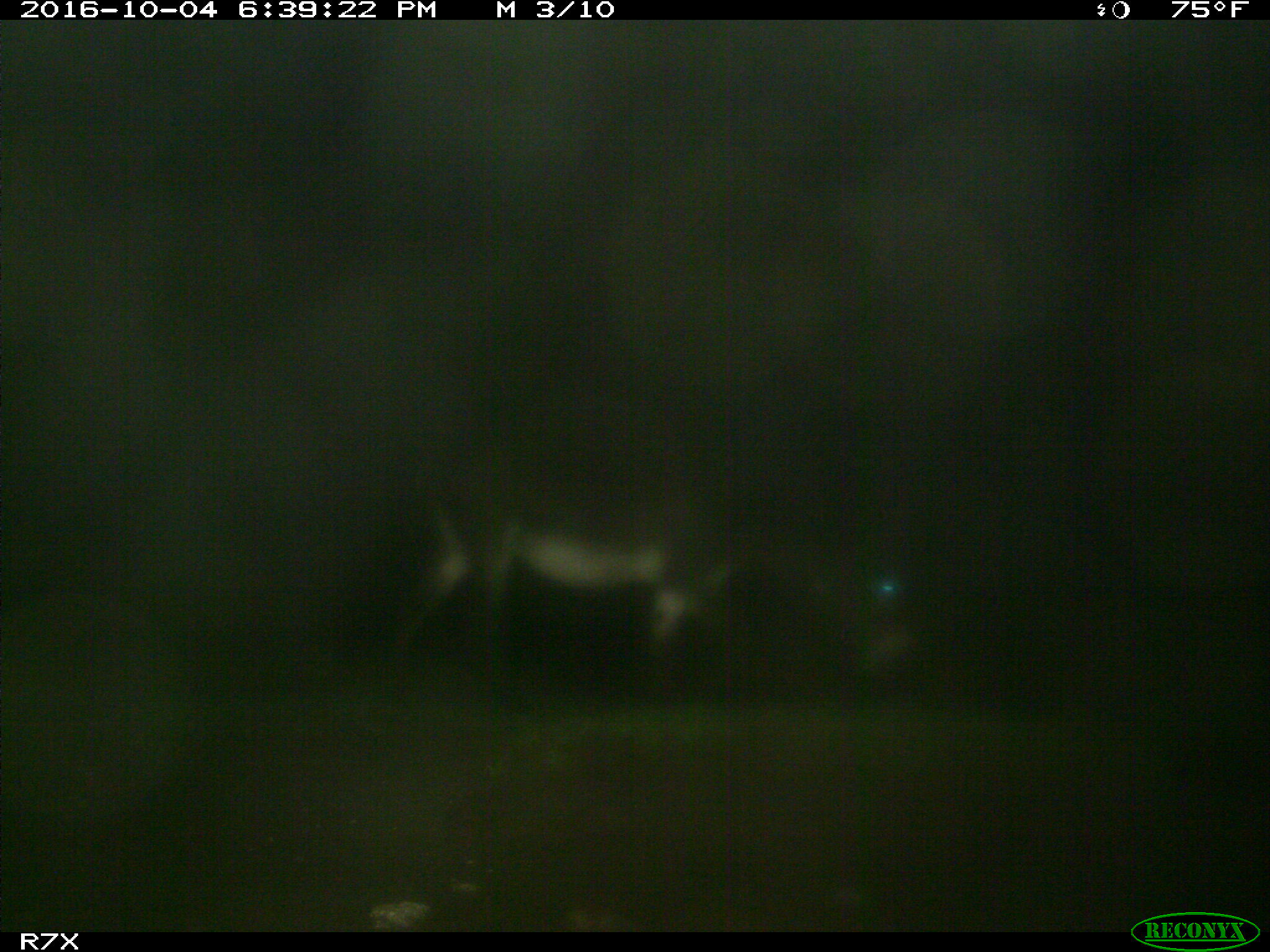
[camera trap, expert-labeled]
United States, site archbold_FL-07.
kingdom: Animalia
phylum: Chordata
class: Mammalia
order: Perissodactyla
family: Equidae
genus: Equus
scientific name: Equus africanus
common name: african wild ass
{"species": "Equus africanus (african wild ass)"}